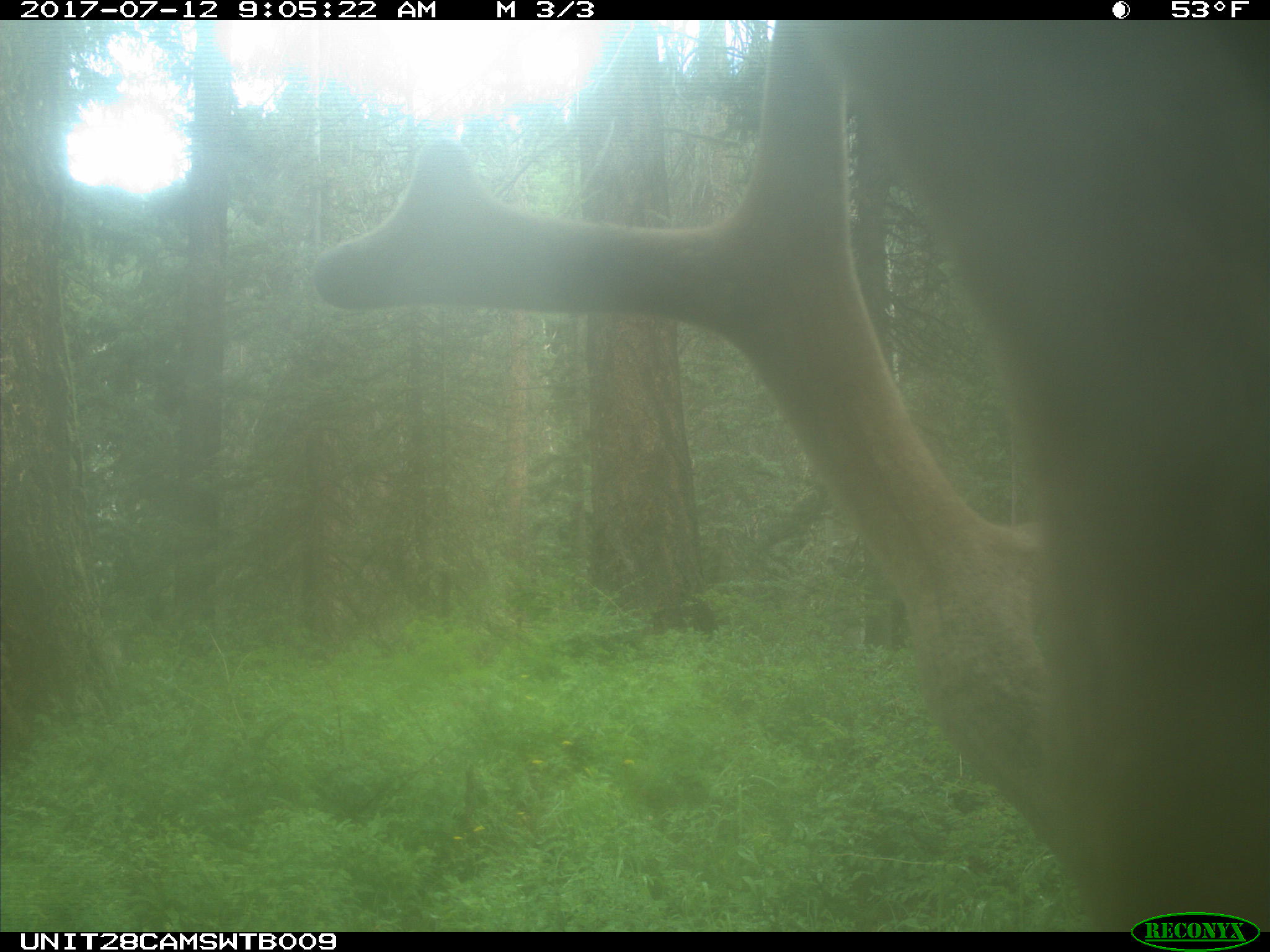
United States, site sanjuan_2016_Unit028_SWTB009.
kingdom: Animalia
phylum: Chordata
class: Mammalia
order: Artiodactyla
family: Cervidae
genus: Cervus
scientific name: Cervus elaphus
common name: red deer